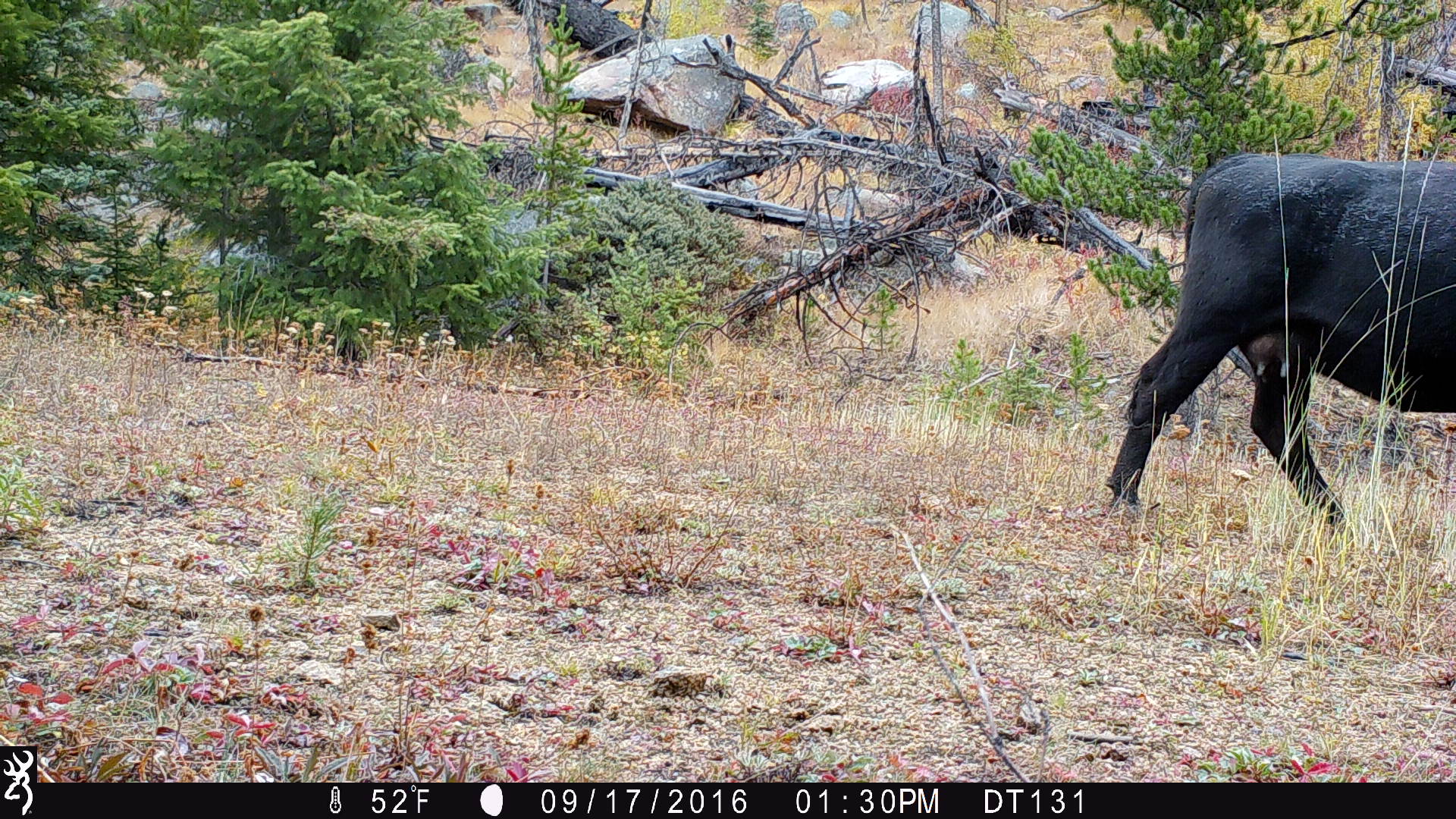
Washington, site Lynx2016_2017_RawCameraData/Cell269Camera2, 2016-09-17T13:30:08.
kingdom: Animalia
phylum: Chordata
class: Mammalia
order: Artiodactyla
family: Bovidae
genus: Bos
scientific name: Bos taurus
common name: domestic cattle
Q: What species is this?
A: Domestic cattle (Bos taurus).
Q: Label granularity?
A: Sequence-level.